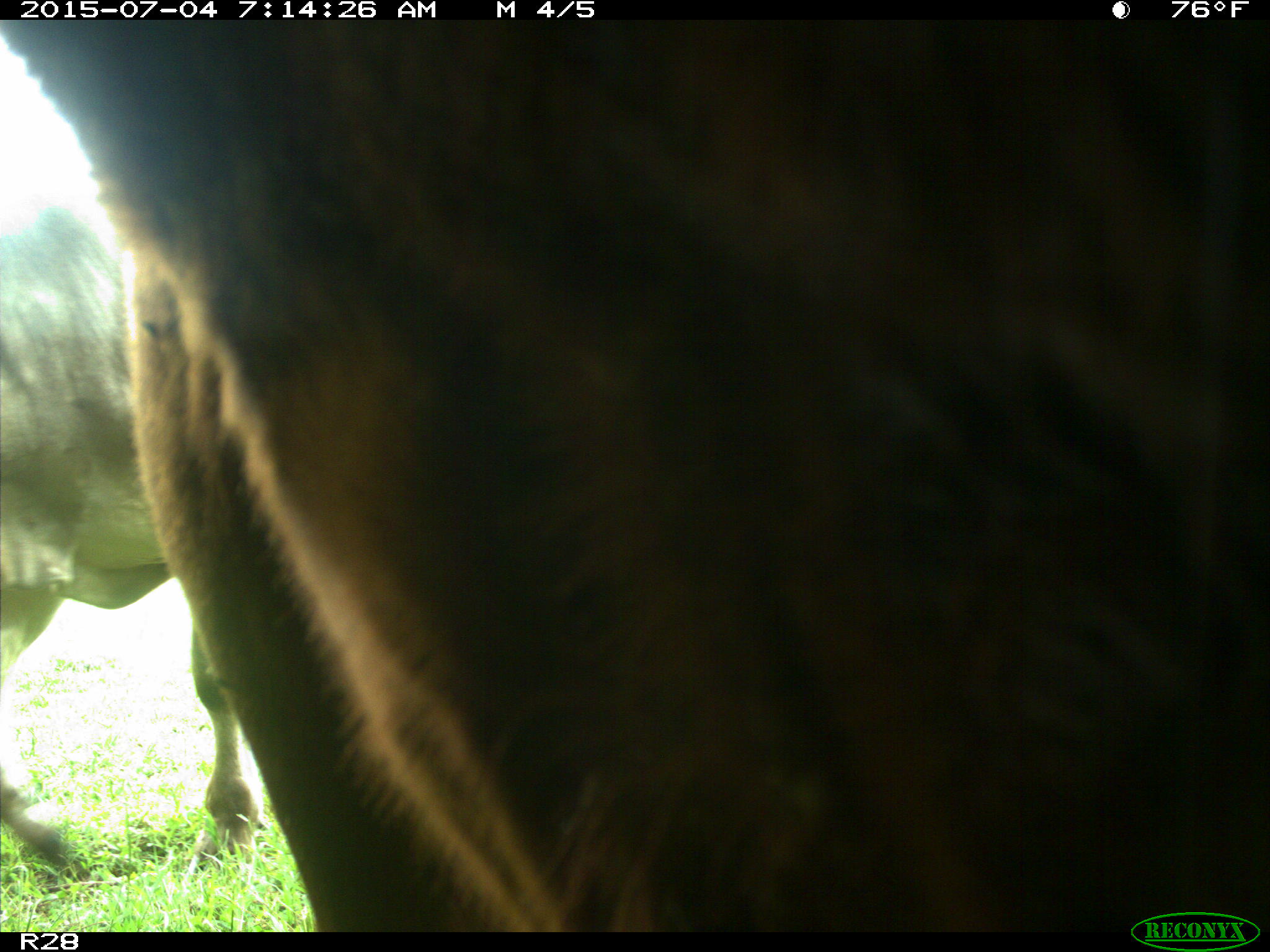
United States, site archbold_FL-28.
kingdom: Animalia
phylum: Chordata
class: Mammalia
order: Artiodactyla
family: Bovidae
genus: Bos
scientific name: Bos taurus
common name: domestic cow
Bos taurus (domestic cow).